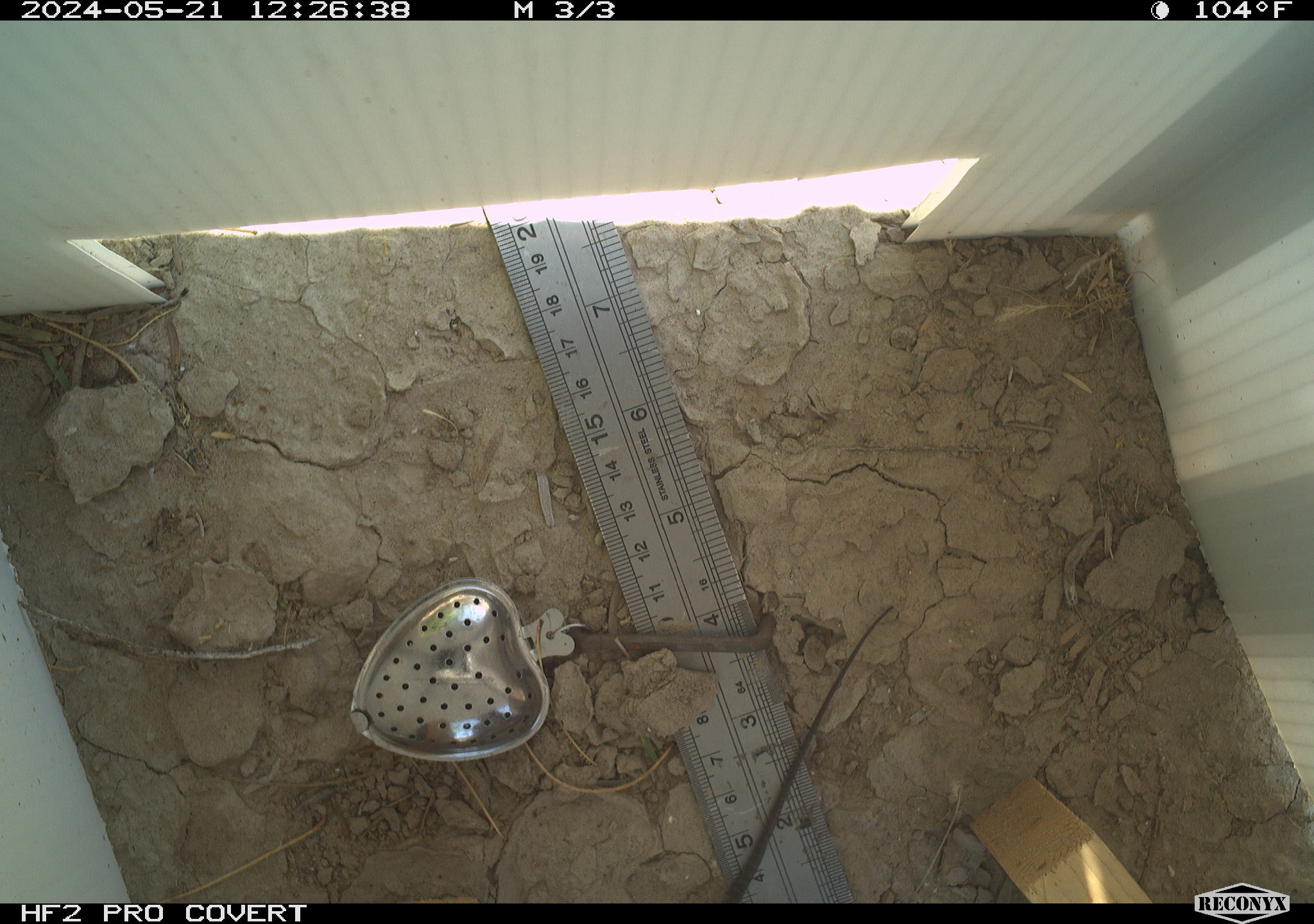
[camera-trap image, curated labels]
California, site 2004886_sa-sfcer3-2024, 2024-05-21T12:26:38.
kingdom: Animalia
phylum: Chordata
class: Reptilia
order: Squamata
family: Teiidae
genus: Aspidoscelis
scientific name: Aspidoscelis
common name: whiptail lizards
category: aspidoscelis species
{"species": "aspidoscelis species (whiptail lizards) (Aspidoscelis)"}